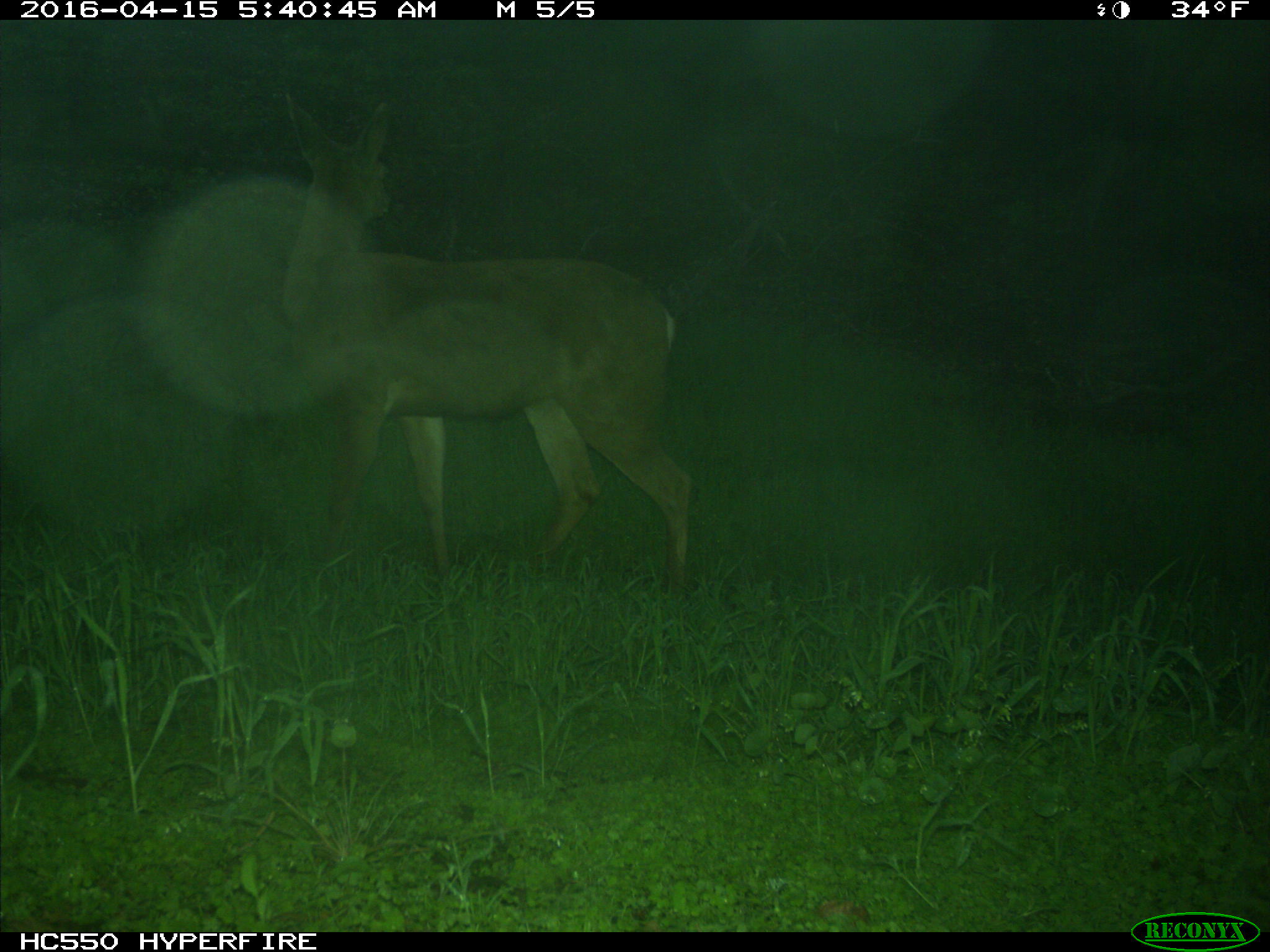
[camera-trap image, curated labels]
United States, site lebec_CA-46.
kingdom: Animalia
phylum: Chordata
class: Mammalia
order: Artiodactyla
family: Cervidae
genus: Odocoileus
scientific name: Odocoileus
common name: deer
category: unidentified deer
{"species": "unidentified deer (deer) (Odocoileus)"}